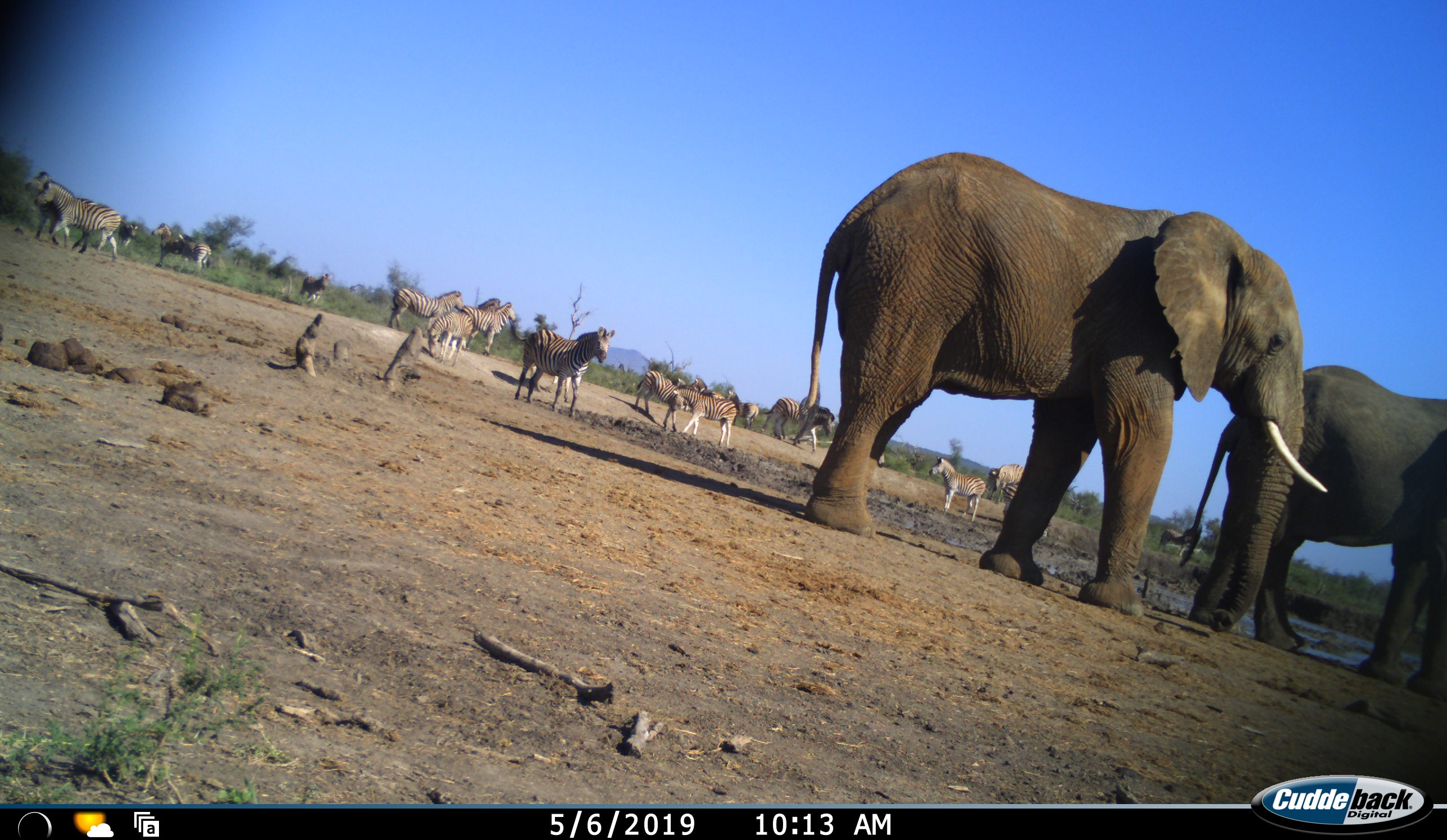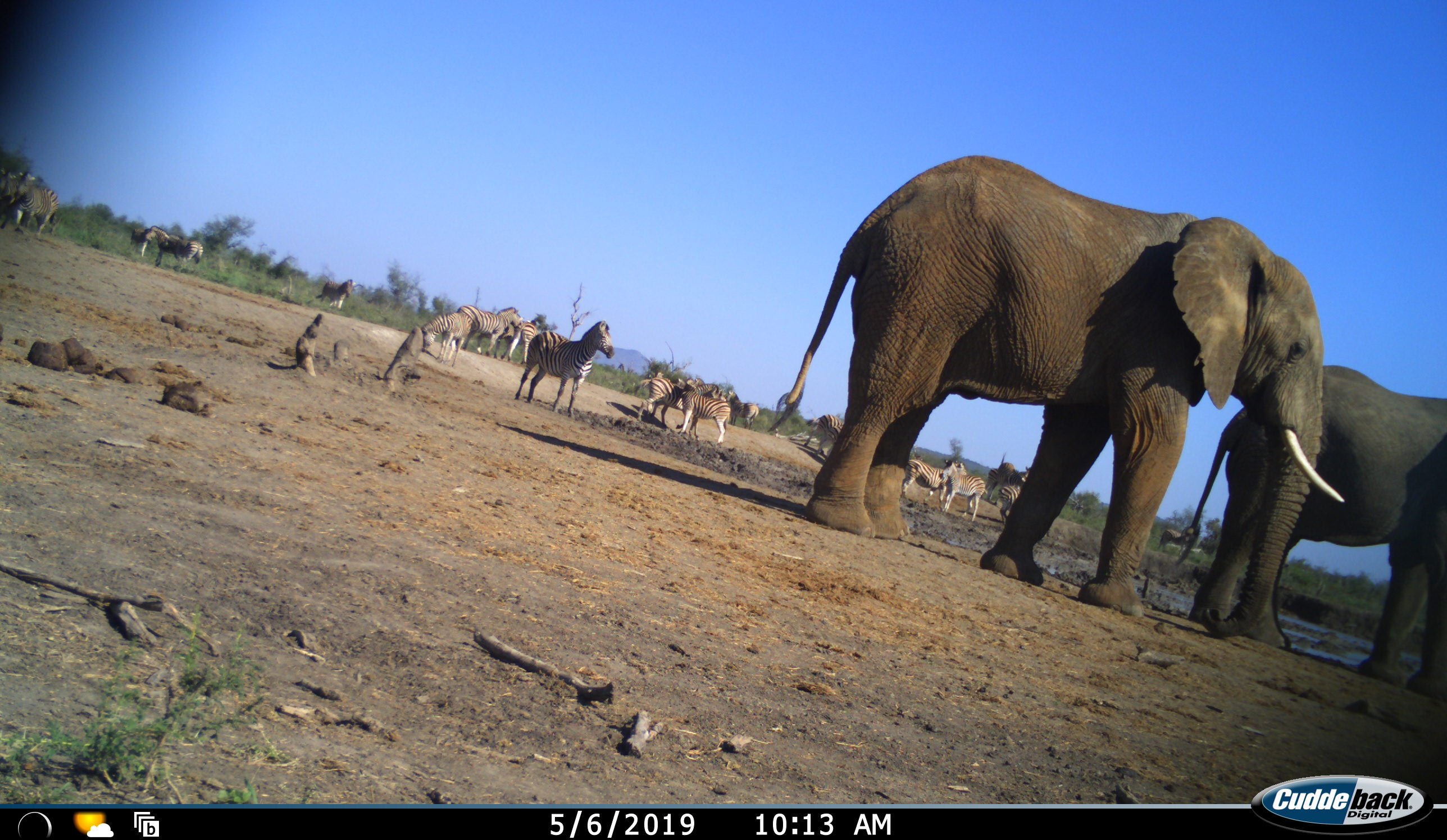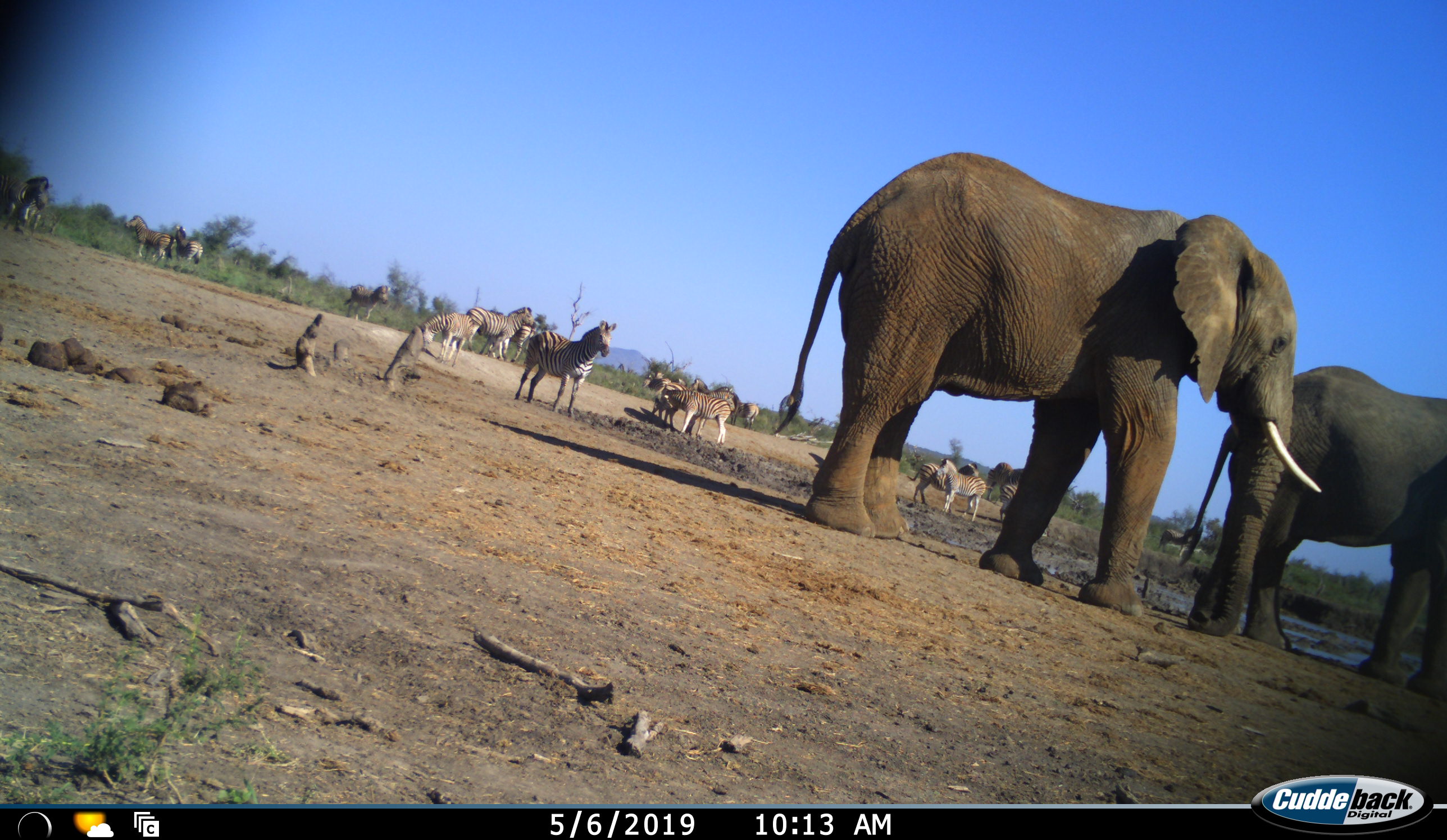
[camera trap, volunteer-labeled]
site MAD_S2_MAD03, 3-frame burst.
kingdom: Animalia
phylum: Chordata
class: Mammalia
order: Proboscidea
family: Elephantidae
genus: Loxodonta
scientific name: Loxodonta africana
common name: african bush elephant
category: elephant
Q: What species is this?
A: Elephant (african bush elephant) (Loxodonta africana).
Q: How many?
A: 2.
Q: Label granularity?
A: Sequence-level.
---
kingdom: Animalia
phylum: Chordata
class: Mammalia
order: Perissodactyla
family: Equidae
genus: Equus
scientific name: Equus quagga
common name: plains zebra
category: zebraplains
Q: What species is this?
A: Zebraplains (plains zebra) (Equus quagga).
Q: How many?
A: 11-50.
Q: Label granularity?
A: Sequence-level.